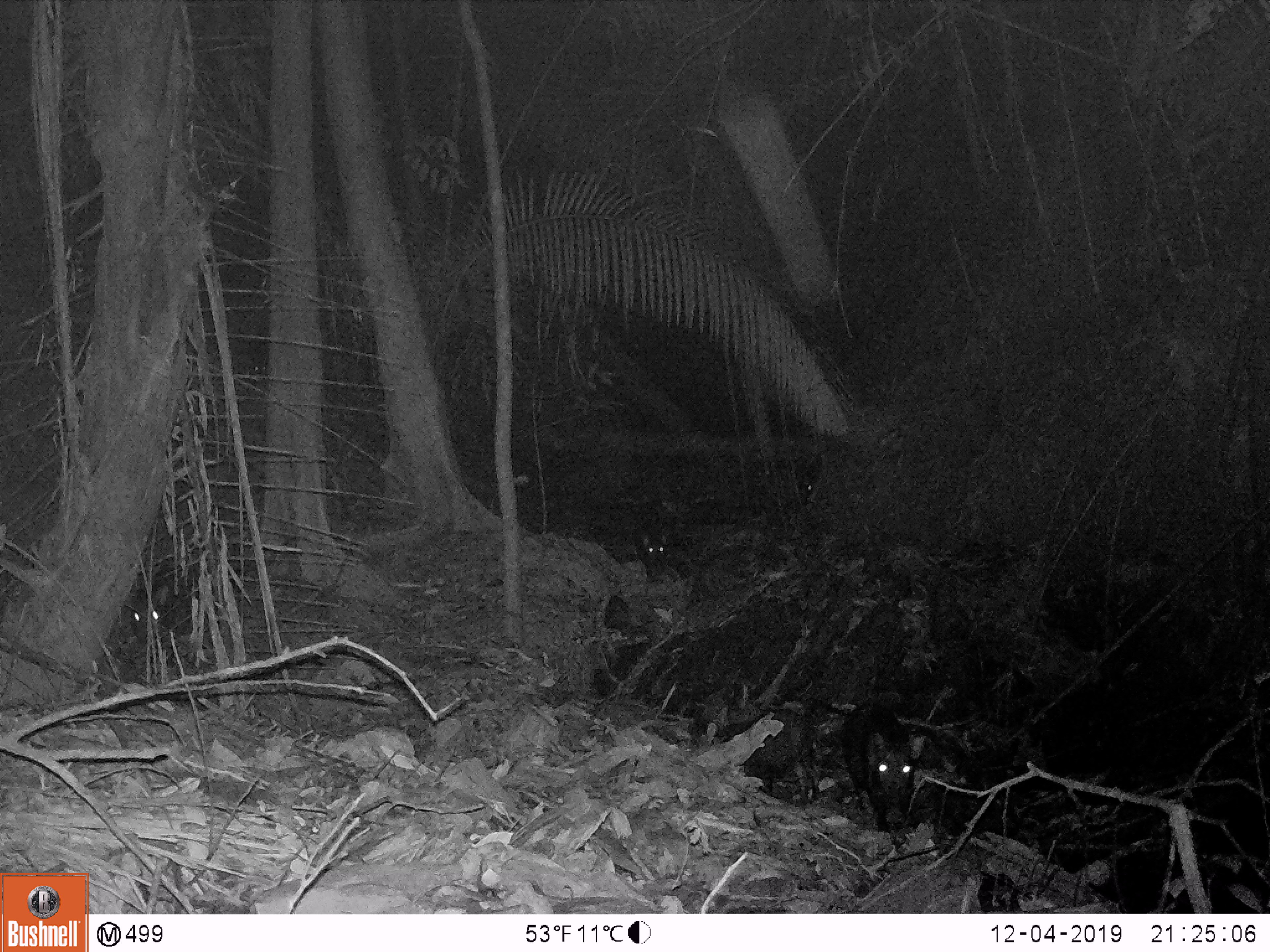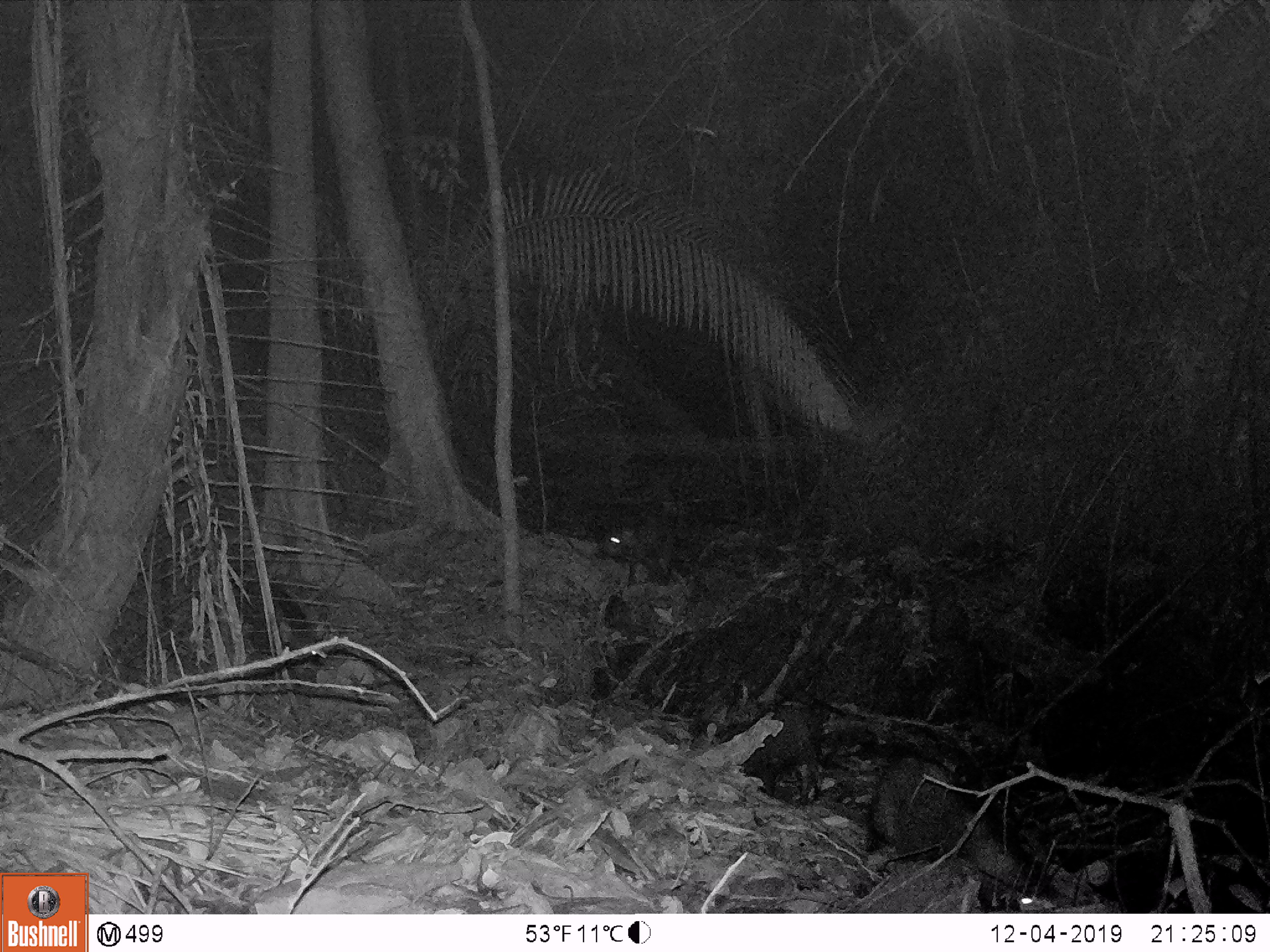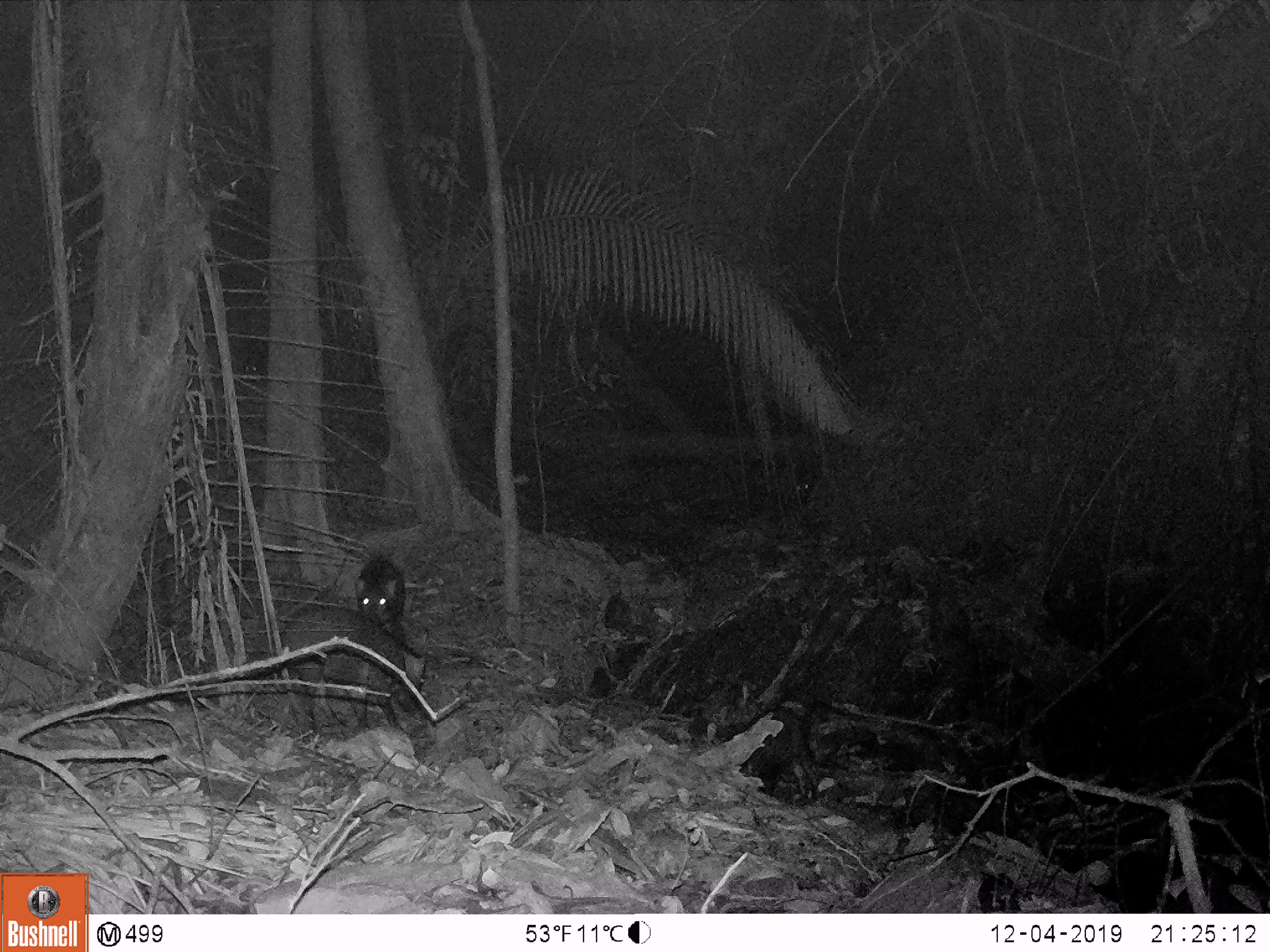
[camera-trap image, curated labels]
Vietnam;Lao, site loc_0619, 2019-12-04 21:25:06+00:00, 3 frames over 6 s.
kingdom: Animalia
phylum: Chordata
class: Mammalia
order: Artiodactyla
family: Suidae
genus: Sus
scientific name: Sus scrofa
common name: eurasian wild pig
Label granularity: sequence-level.